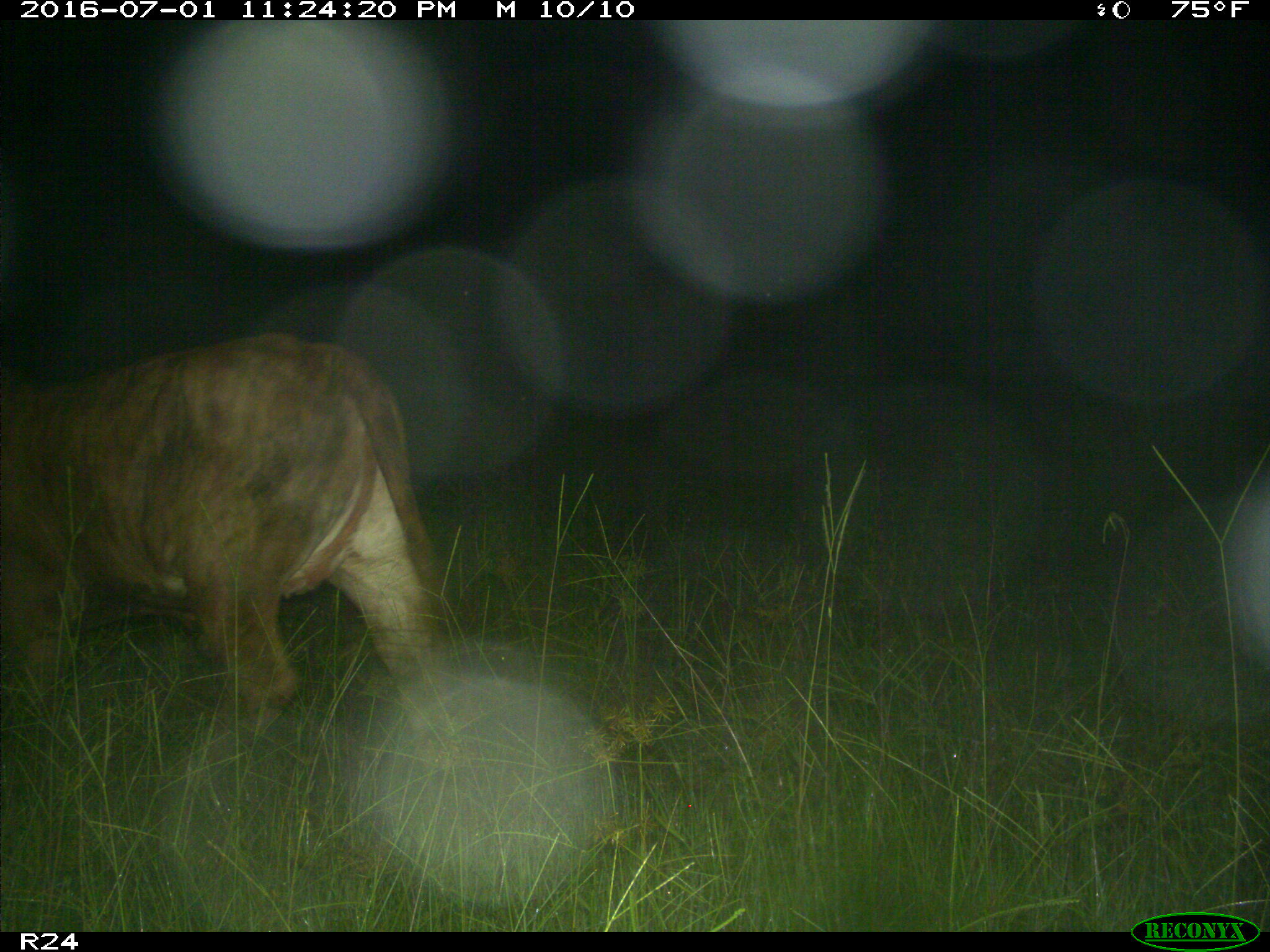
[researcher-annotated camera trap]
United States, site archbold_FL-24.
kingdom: Animalia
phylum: Chordata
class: Mammalia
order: Artiodactyla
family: Bovidae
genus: Bos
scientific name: Bos taurus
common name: domestic cow